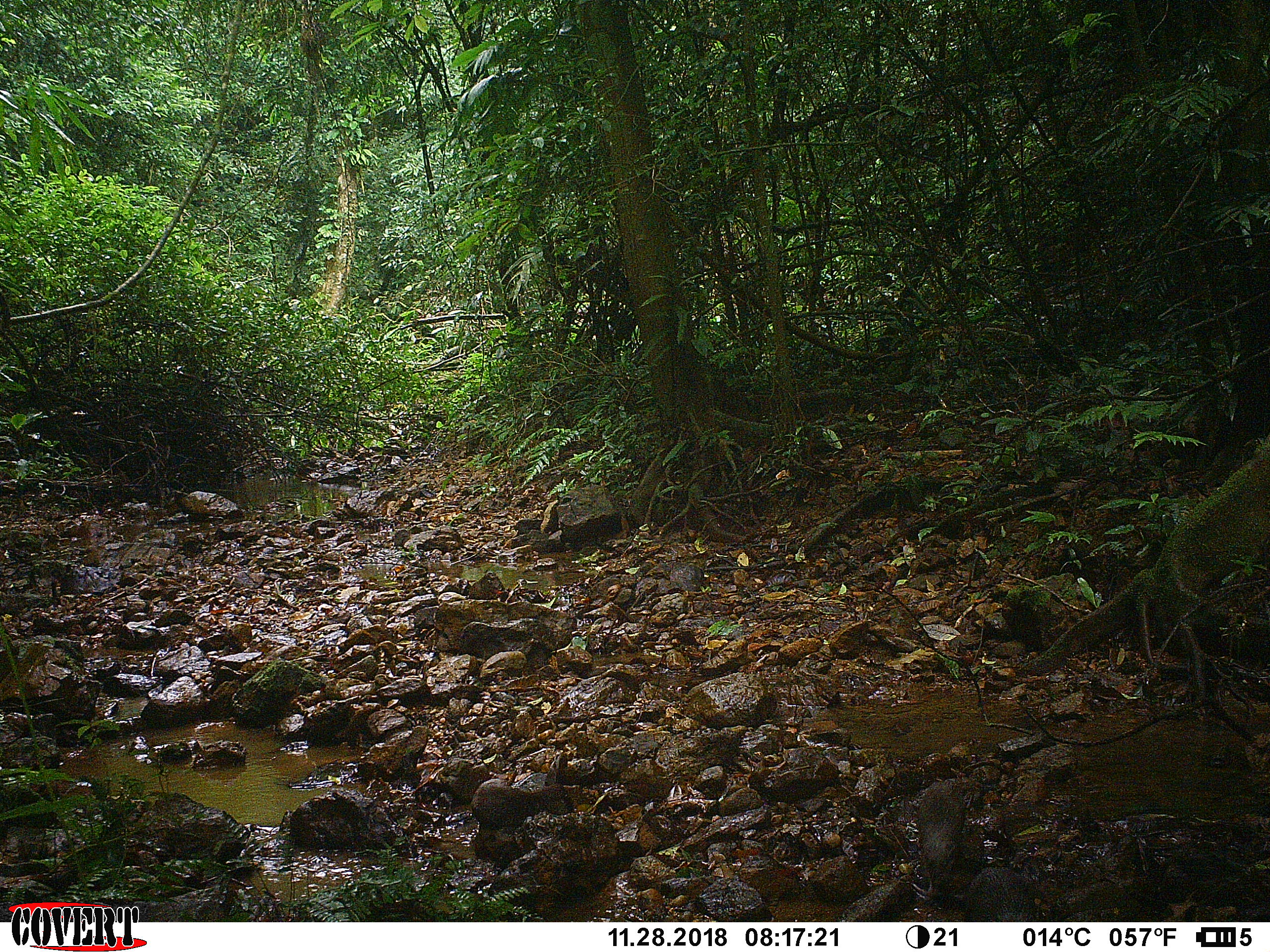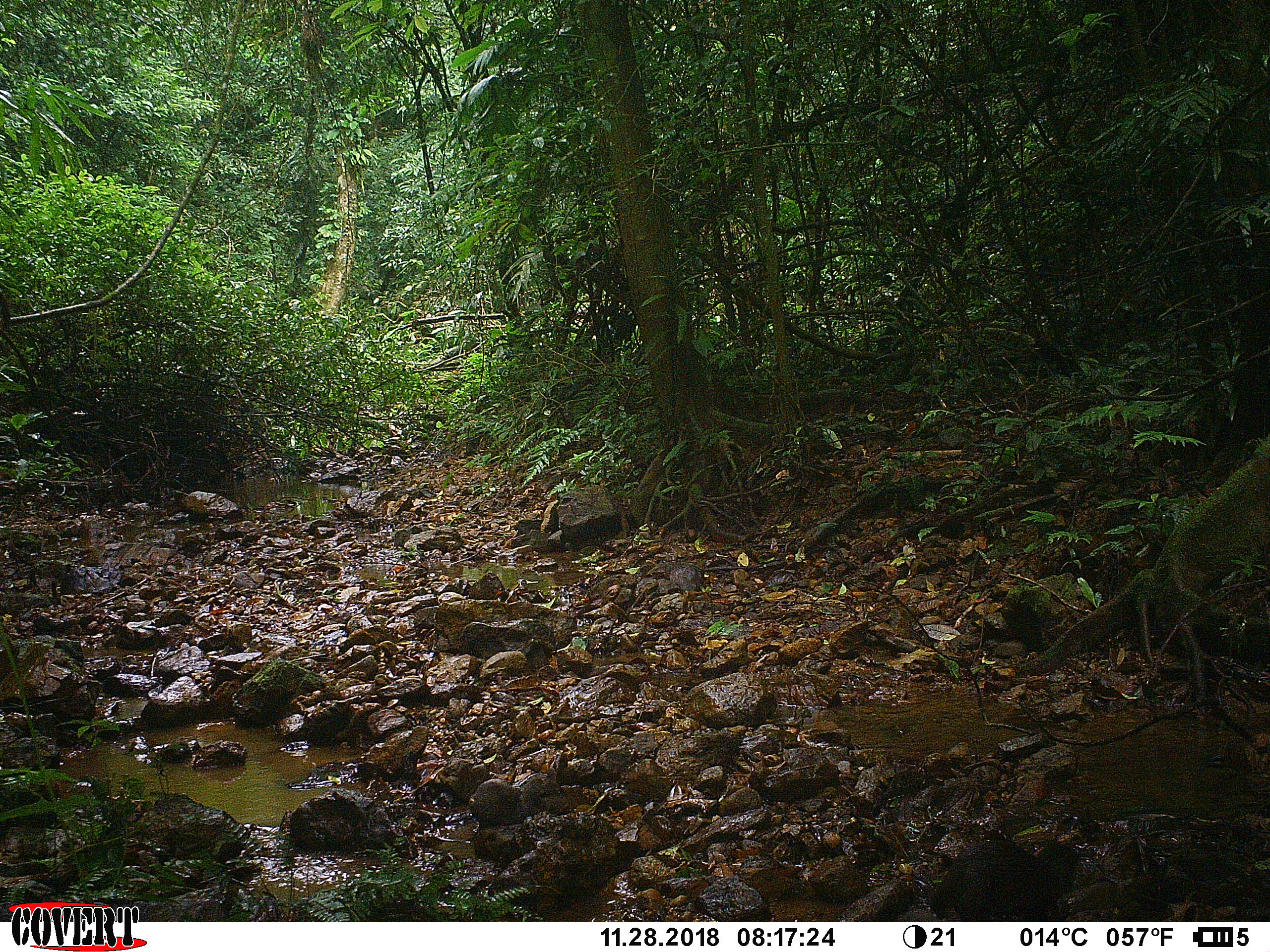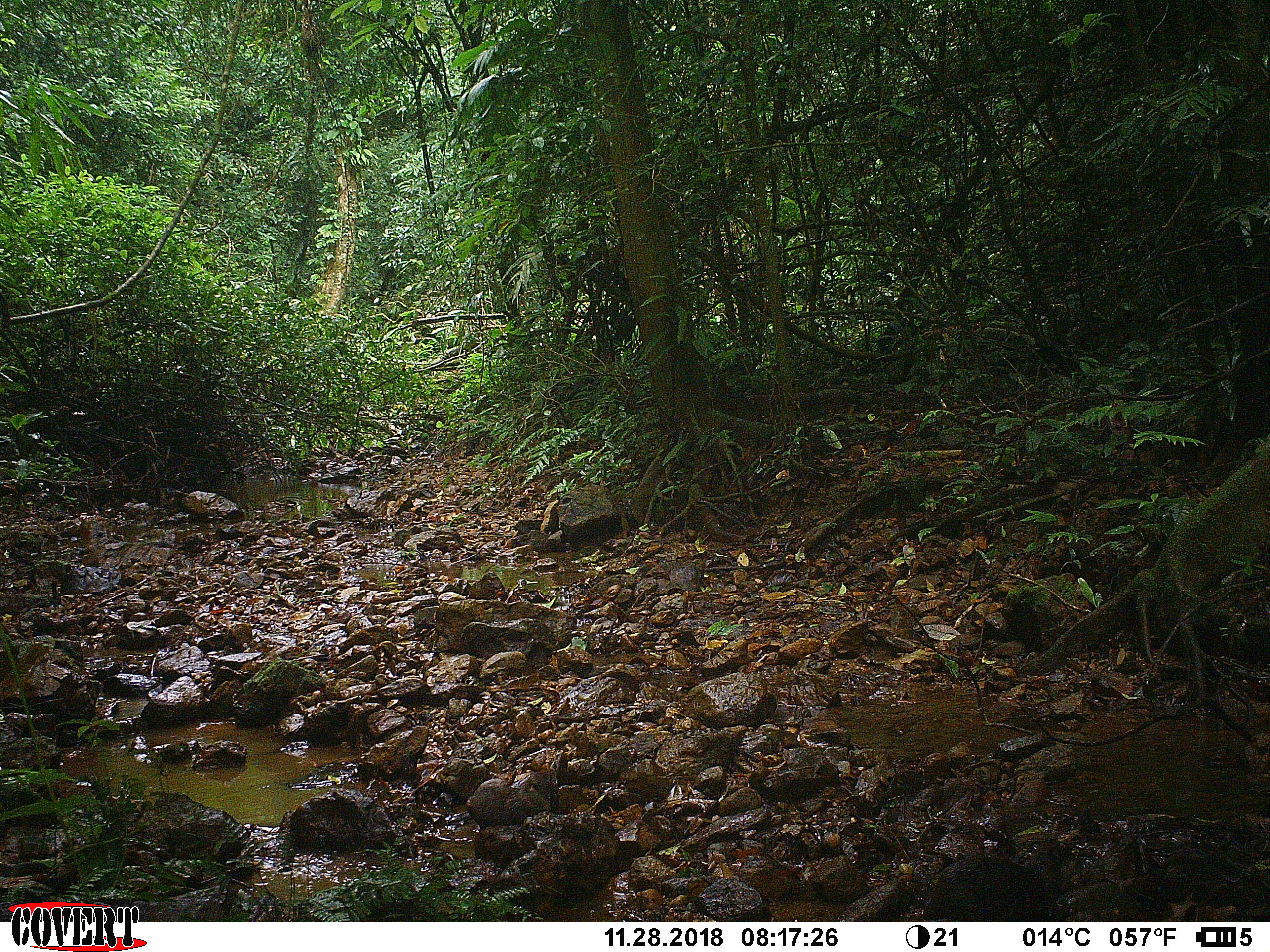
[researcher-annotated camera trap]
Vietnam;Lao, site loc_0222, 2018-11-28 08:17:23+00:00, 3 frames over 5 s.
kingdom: Animalia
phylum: Chordata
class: Mammalia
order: Artiodactyla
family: Suidae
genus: Sus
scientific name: Sus scrofa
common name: eurasian wild pig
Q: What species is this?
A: Eurasian wild pig (Sus scrofa).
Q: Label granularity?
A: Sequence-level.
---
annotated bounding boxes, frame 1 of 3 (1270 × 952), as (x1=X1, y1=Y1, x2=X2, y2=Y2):
eurasian wild pig: (x1=917, y1=791, x2=966, y2=891); (x1=967, y1=867, x2=1037, y2=922)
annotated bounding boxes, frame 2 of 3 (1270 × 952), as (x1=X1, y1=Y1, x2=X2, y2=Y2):
eurasian wild pig: (x1=930, y1=840, x2=1074, y2=922)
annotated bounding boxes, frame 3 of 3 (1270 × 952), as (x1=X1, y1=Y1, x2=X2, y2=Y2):
eurasian wild pig: (x1=924, y1=855, x2=1065, y2=922)